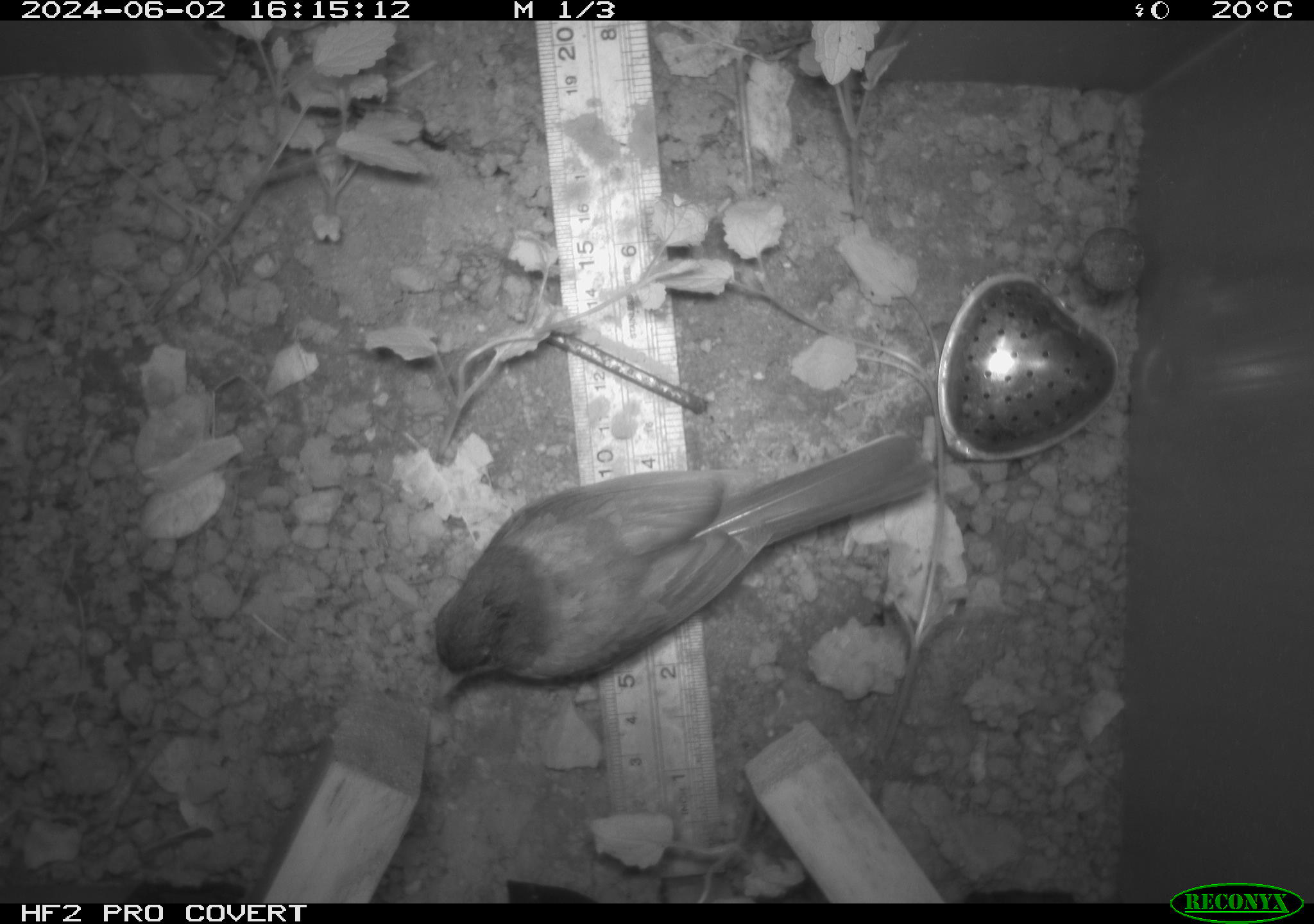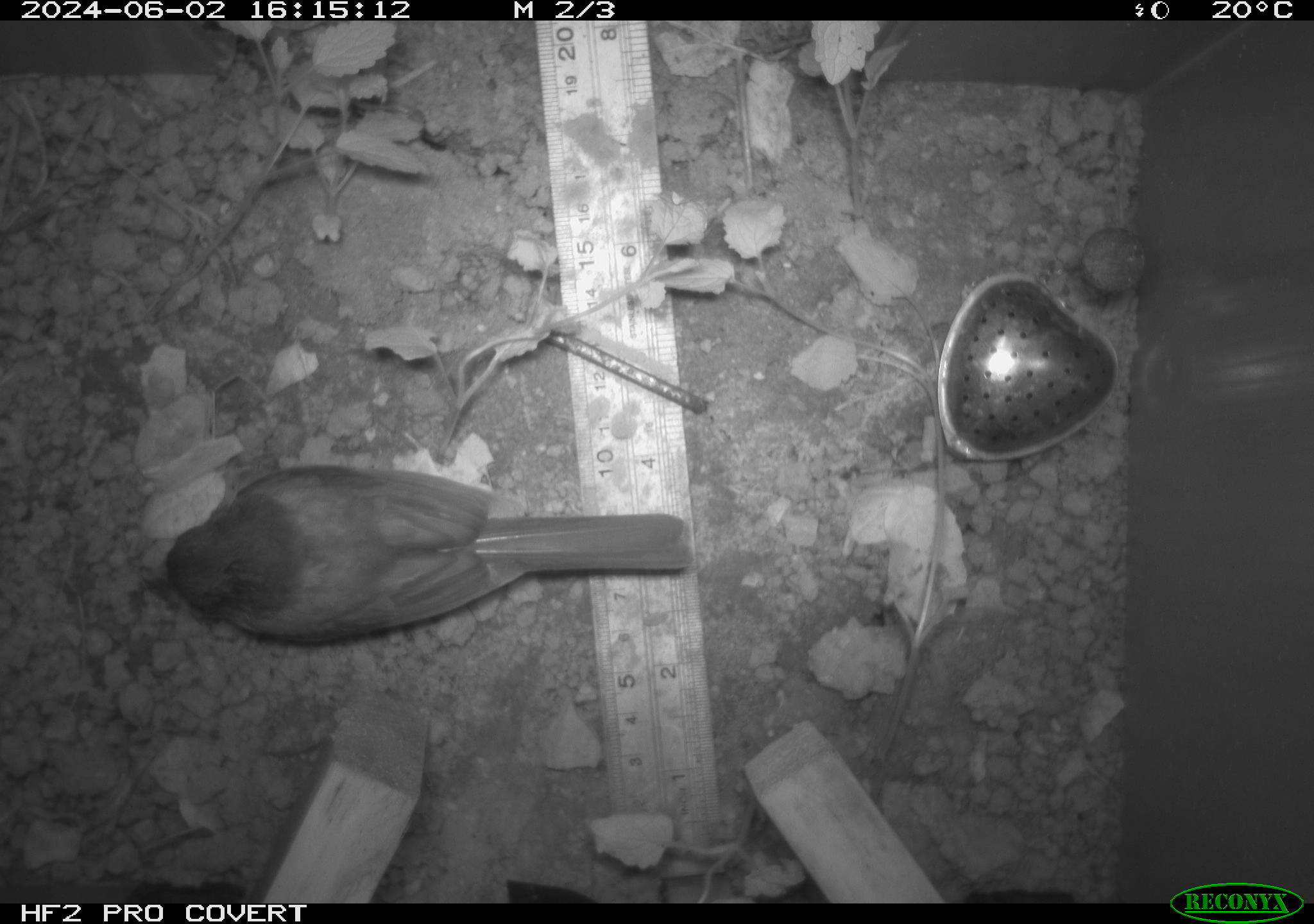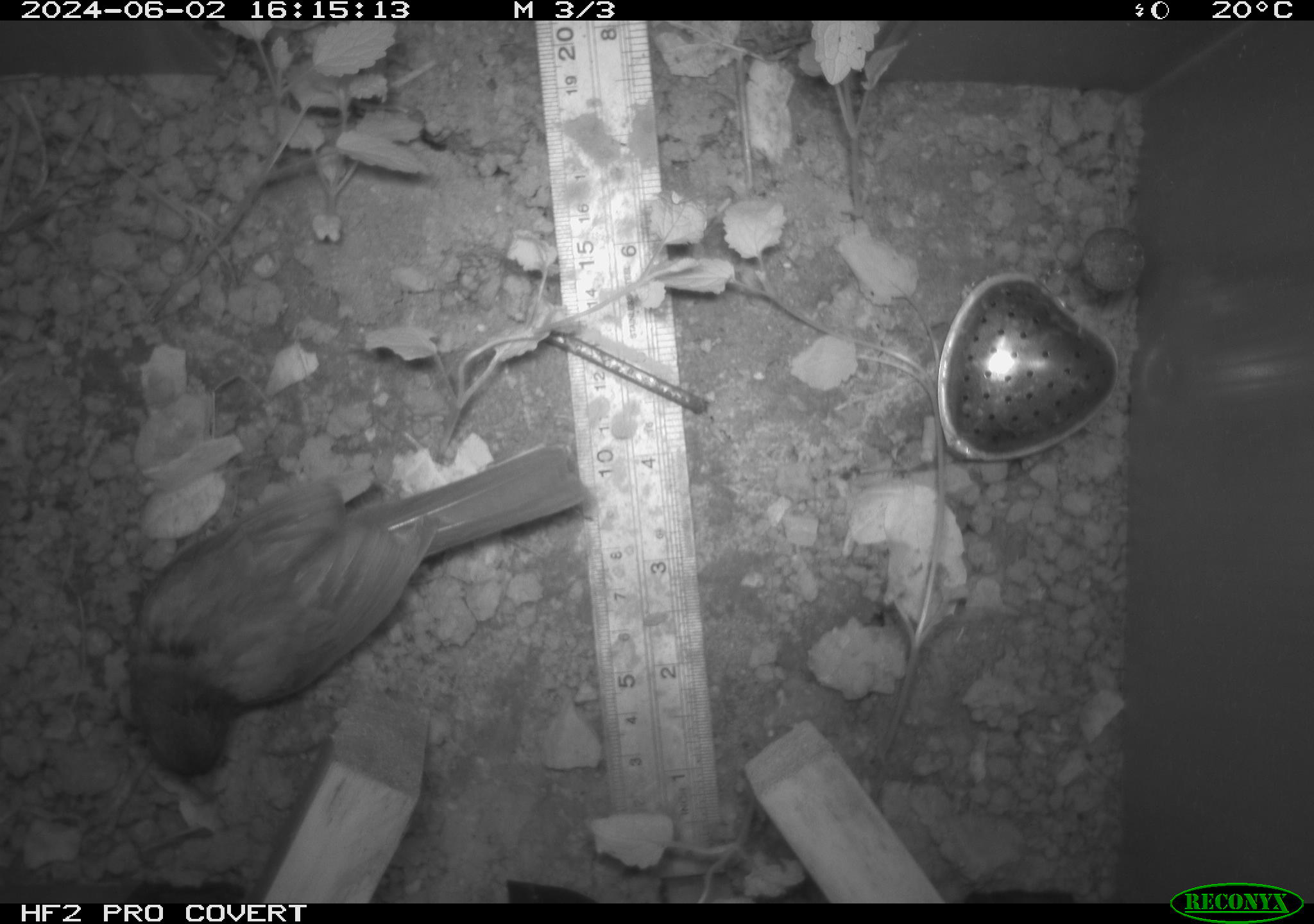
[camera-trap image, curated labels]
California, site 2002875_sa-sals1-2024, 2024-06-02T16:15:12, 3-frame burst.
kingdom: Animalia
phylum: Chordata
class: Aves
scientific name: Aves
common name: bird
Bird (Aves).